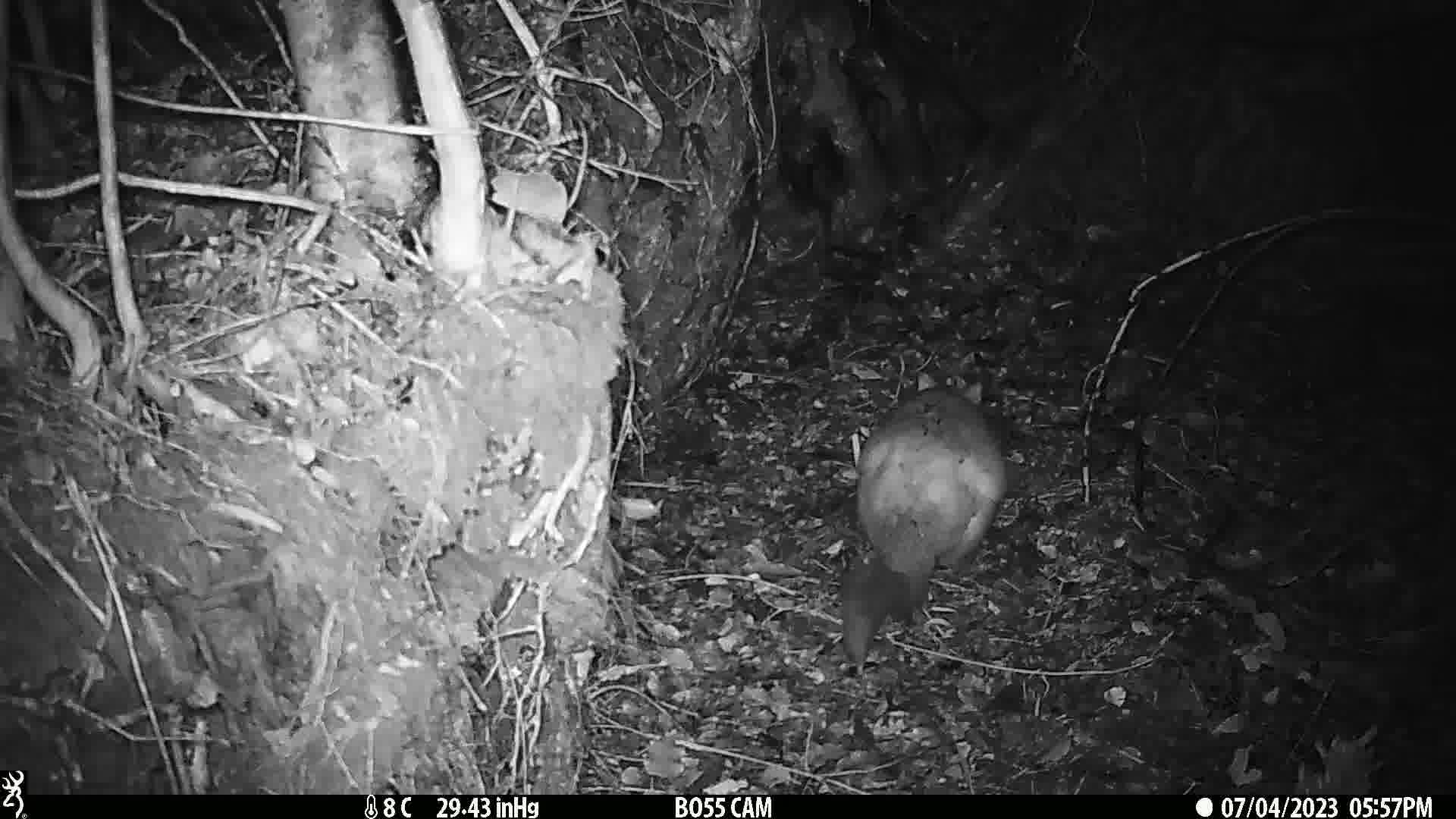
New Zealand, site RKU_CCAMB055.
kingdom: Animalia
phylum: Chordata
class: Mammalia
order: Diprotodontia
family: Phalangeridae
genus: Trichosurus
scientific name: Trichosurus vulpecula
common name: common brushtail possum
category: possum